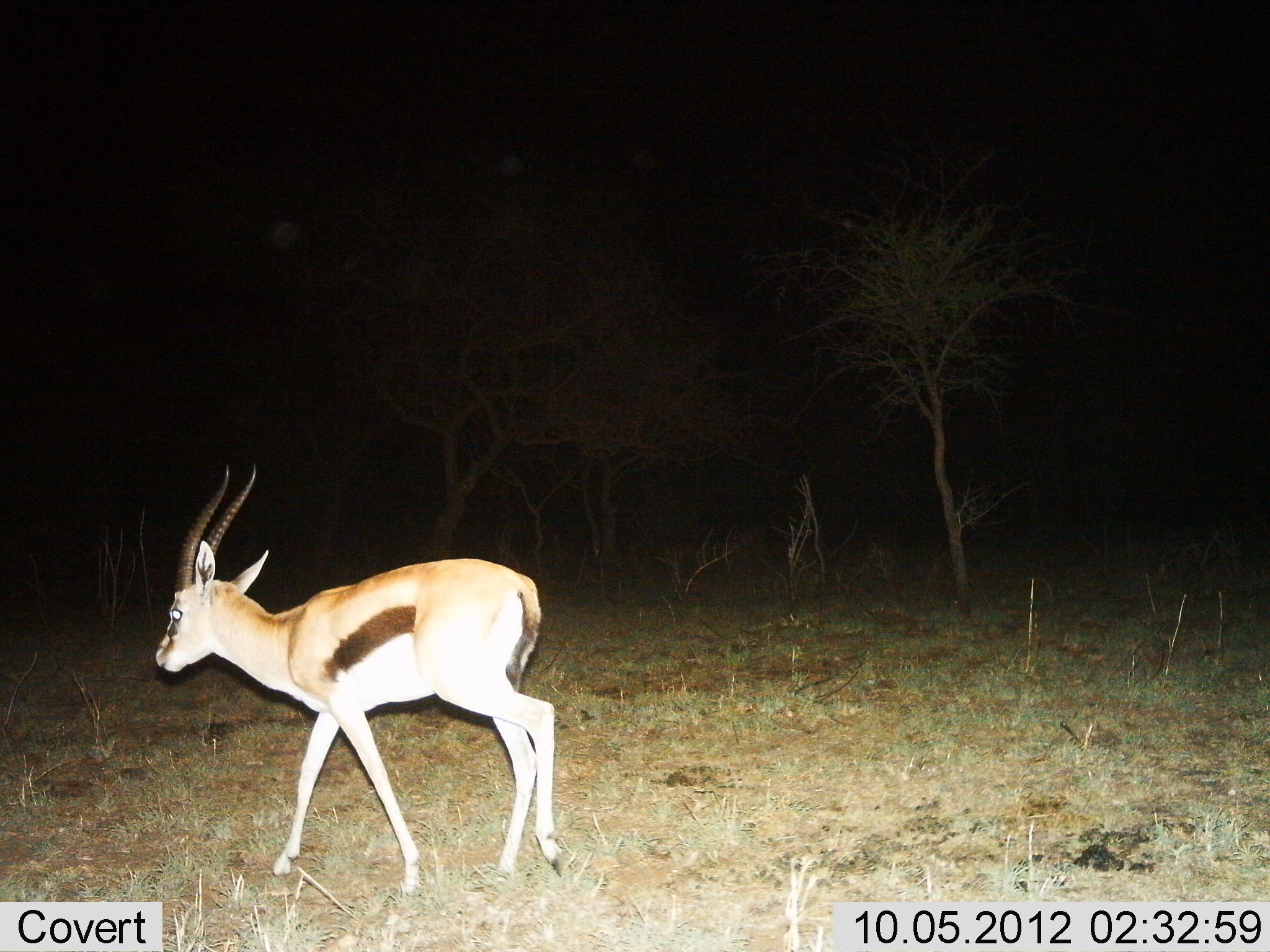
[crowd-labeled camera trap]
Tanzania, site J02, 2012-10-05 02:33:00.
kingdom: Animalia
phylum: Chordata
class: Mammalia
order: Artiodactyla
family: Bovidae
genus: Eudorcas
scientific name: Eudorcas thomsonii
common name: thomson's gazelle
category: gazellethomsons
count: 1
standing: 0%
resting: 0%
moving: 100%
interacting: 0%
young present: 0%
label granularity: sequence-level